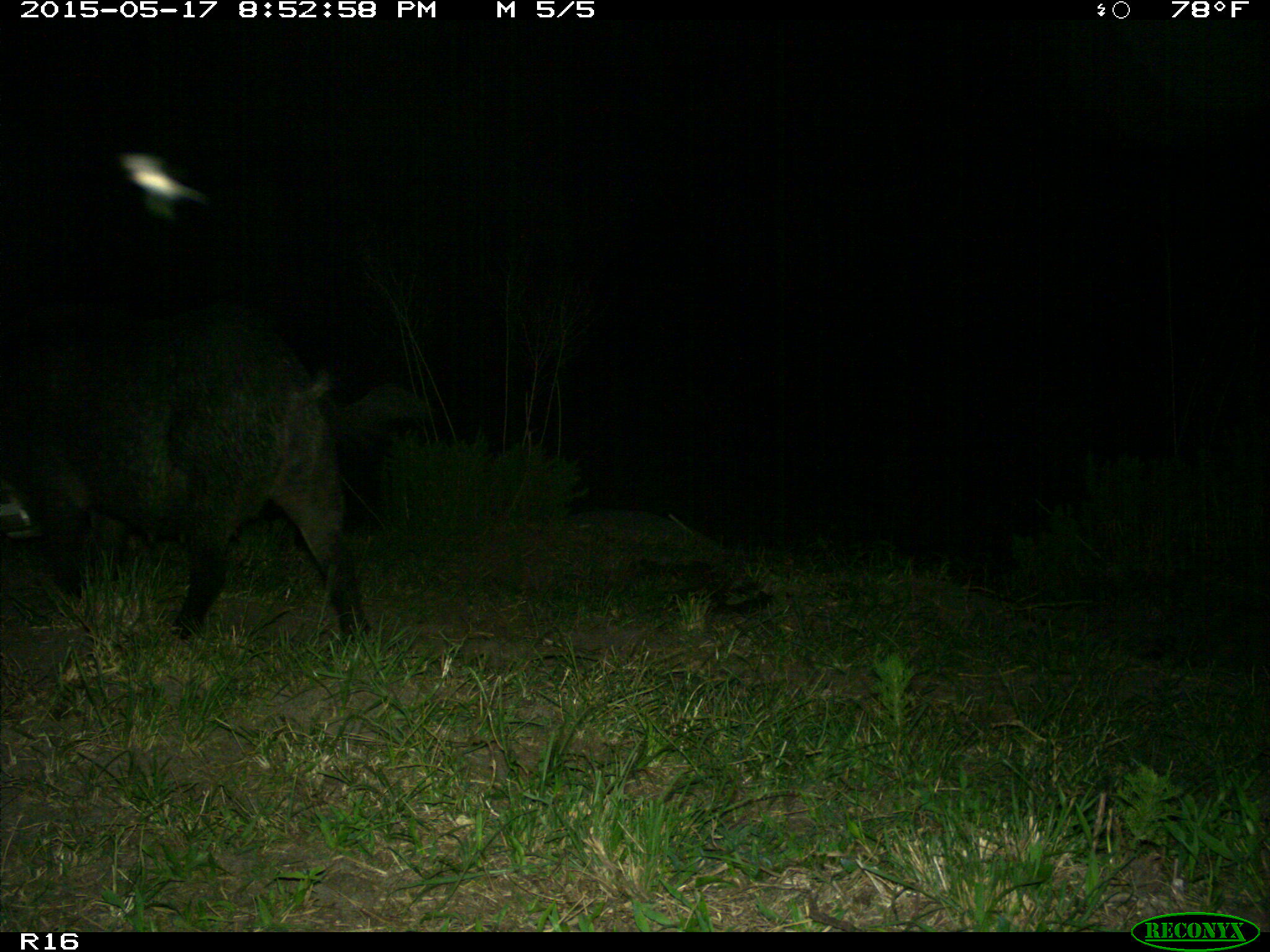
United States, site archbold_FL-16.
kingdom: Animalia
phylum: Chordata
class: Mammalia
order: Artiodactyla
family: Suidae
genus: Sus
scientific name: Sus scrofa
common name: wild boar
Sus scrofa (wild boar).